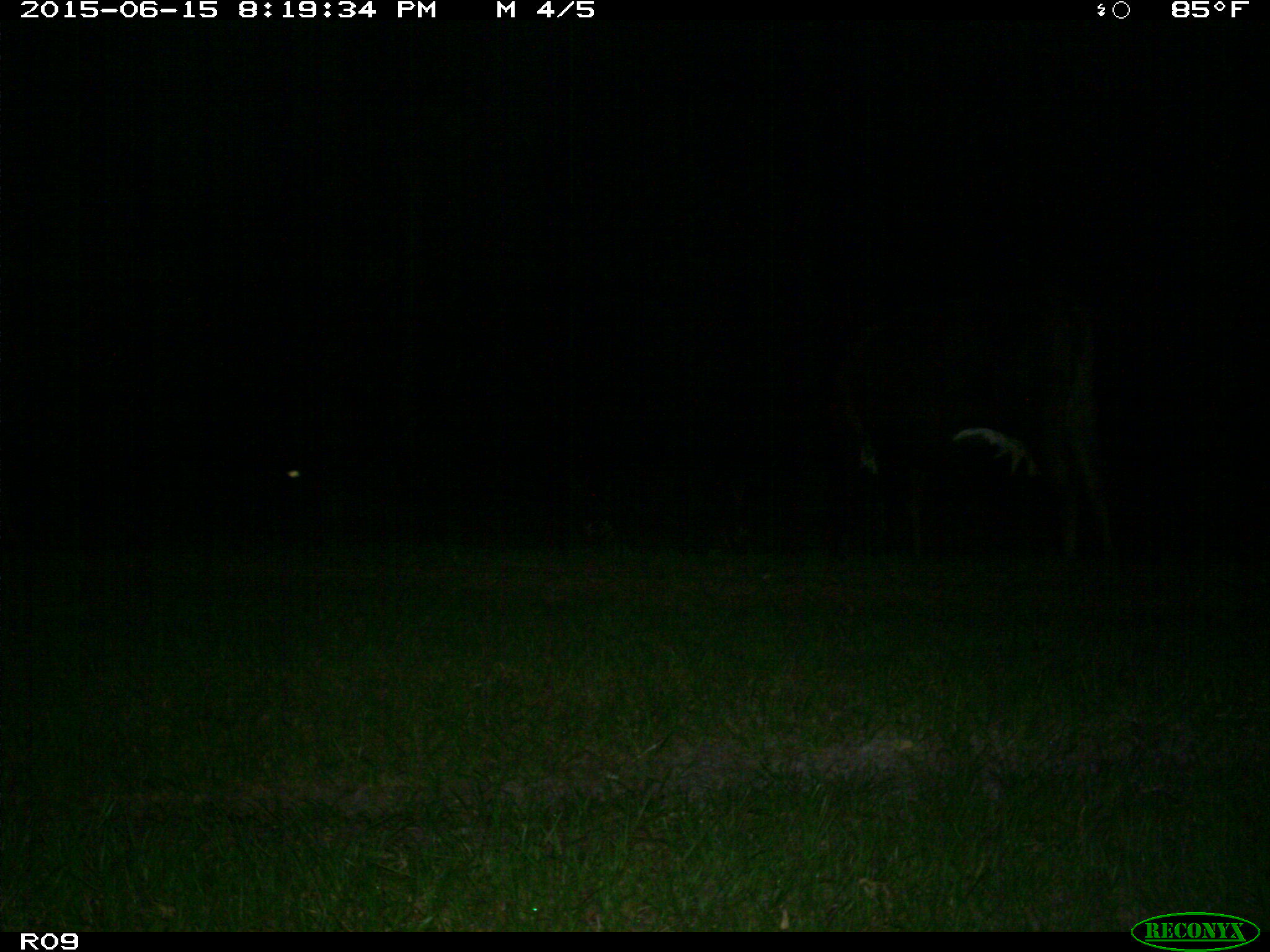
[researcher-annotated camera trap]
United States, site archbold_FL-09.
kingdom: Animalia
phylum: Chordata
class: Mammalia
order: Artiodactyla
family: Bovidae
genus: Bos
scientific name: Bos taurus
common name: domestic cow